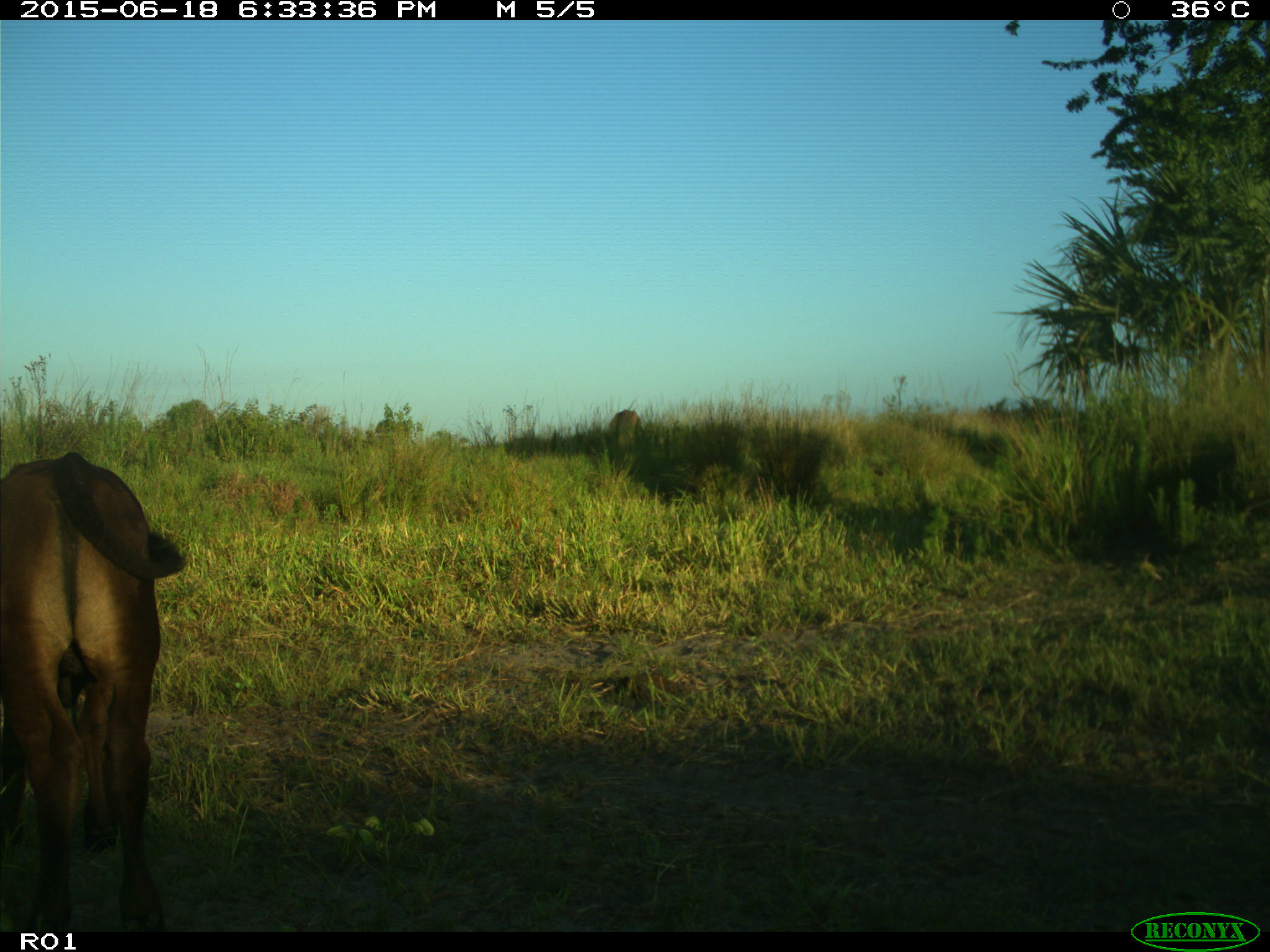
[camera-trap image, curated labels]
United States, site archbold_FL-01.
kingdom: Animalia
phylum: Chordata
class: Mammalia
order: Artiodactyla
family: Bovidae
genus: Bos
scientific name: Bos taurus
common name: domestic cow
Bos taurus (domestic cow).